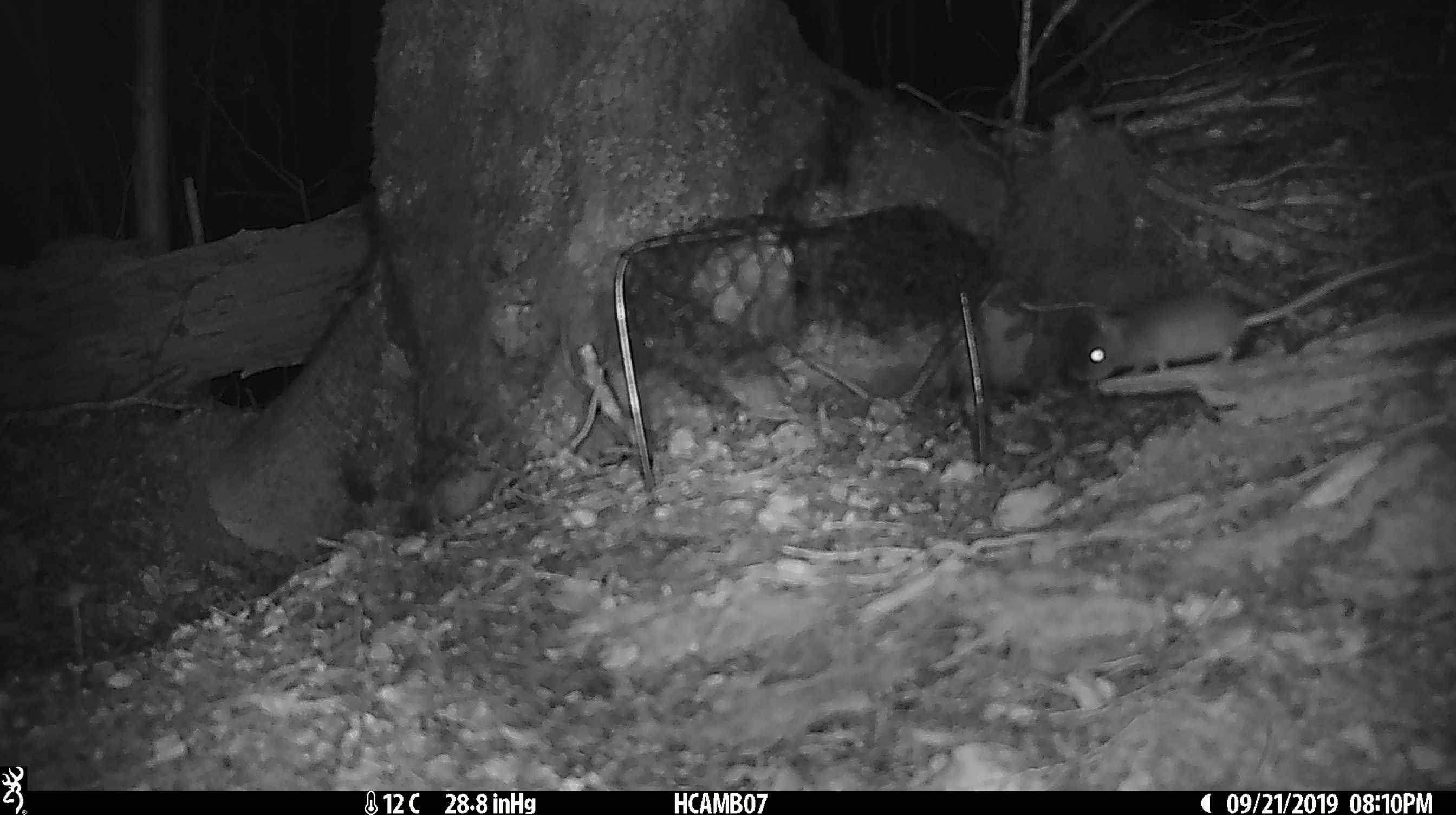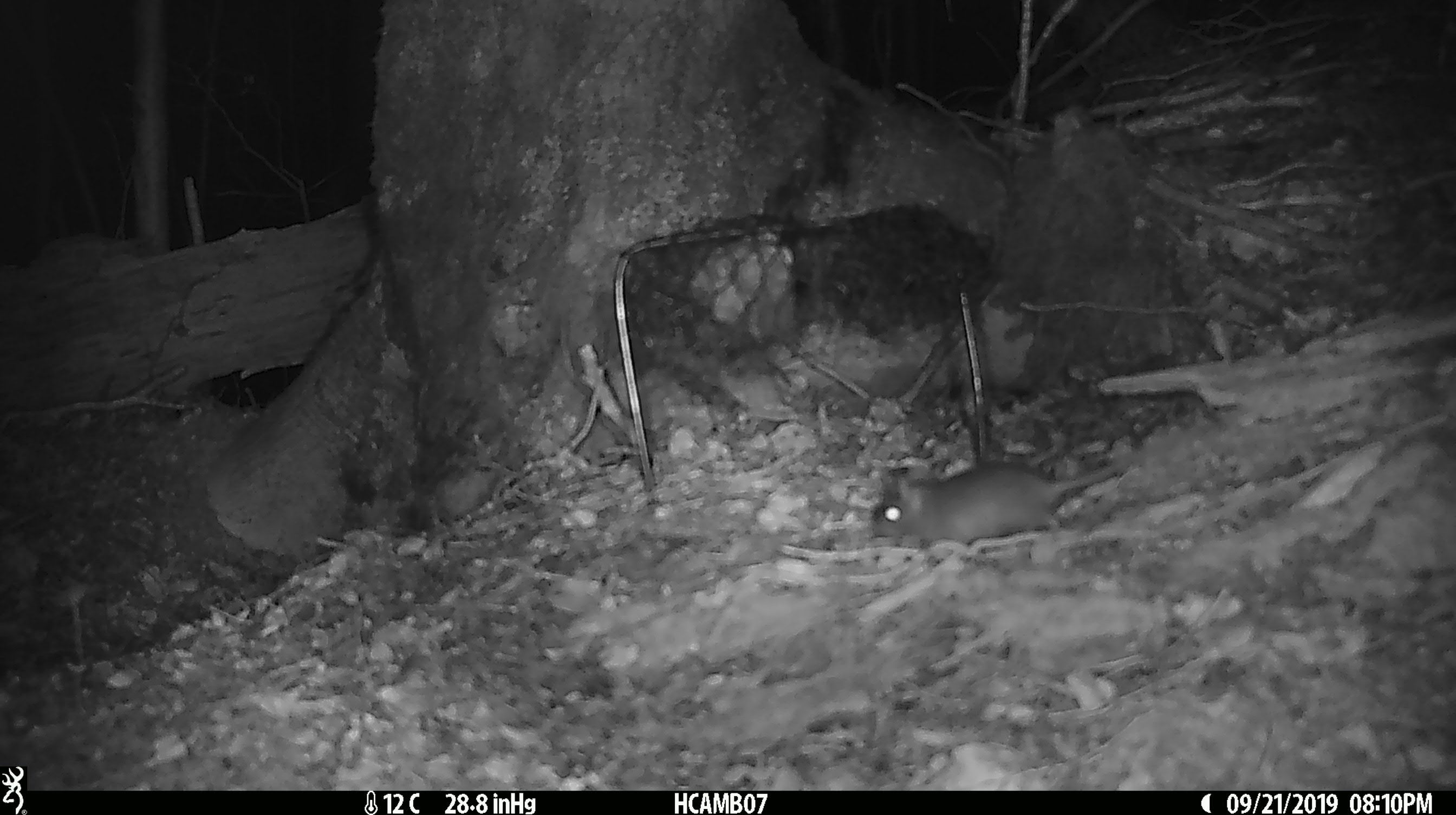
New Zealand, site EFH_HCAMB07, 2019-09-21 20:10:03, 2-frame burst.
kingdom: Animalia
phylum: Chordata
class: Mammalia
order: Rodentia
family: Muridae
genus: Mus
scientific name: Mus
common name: mouse